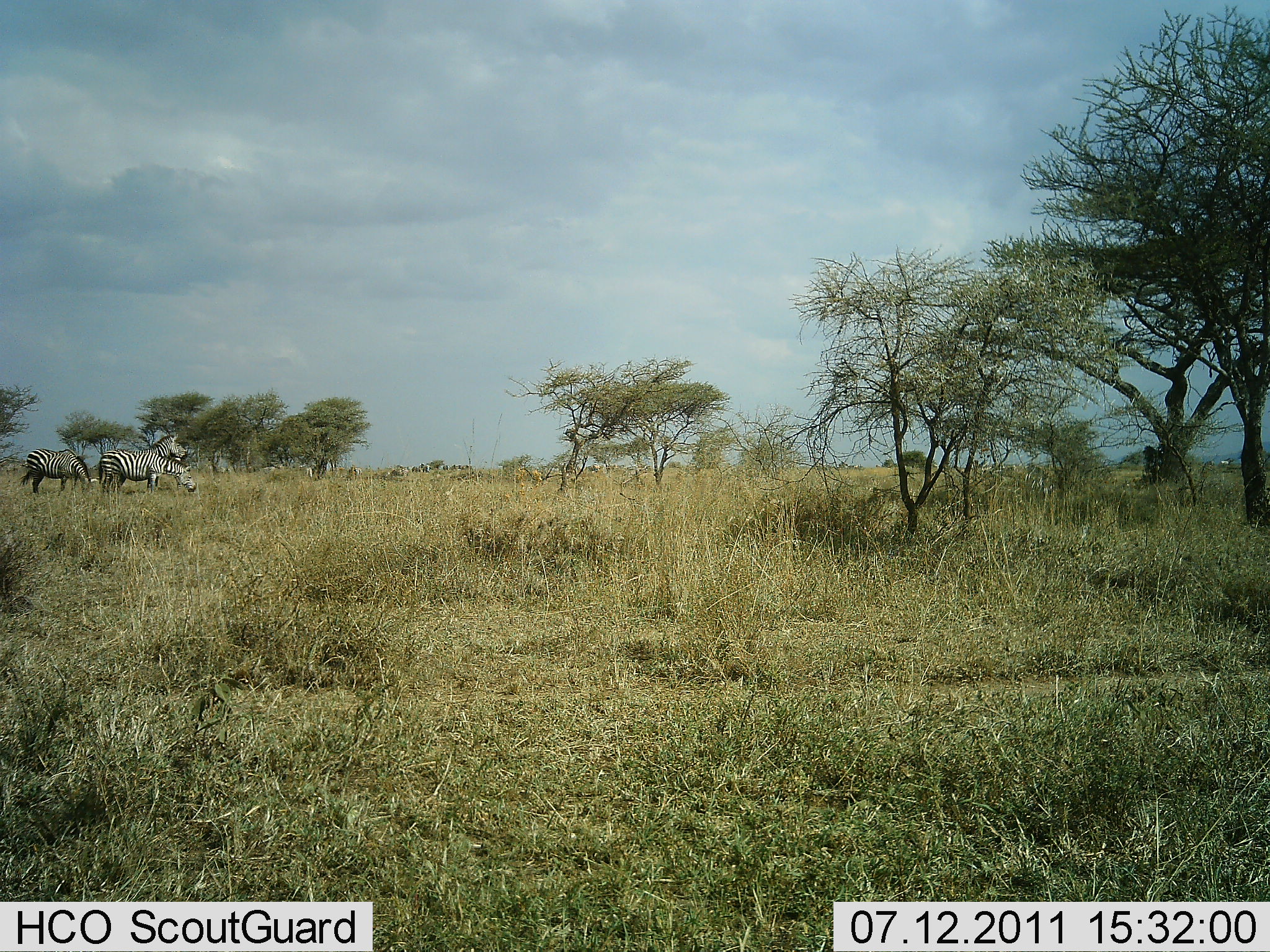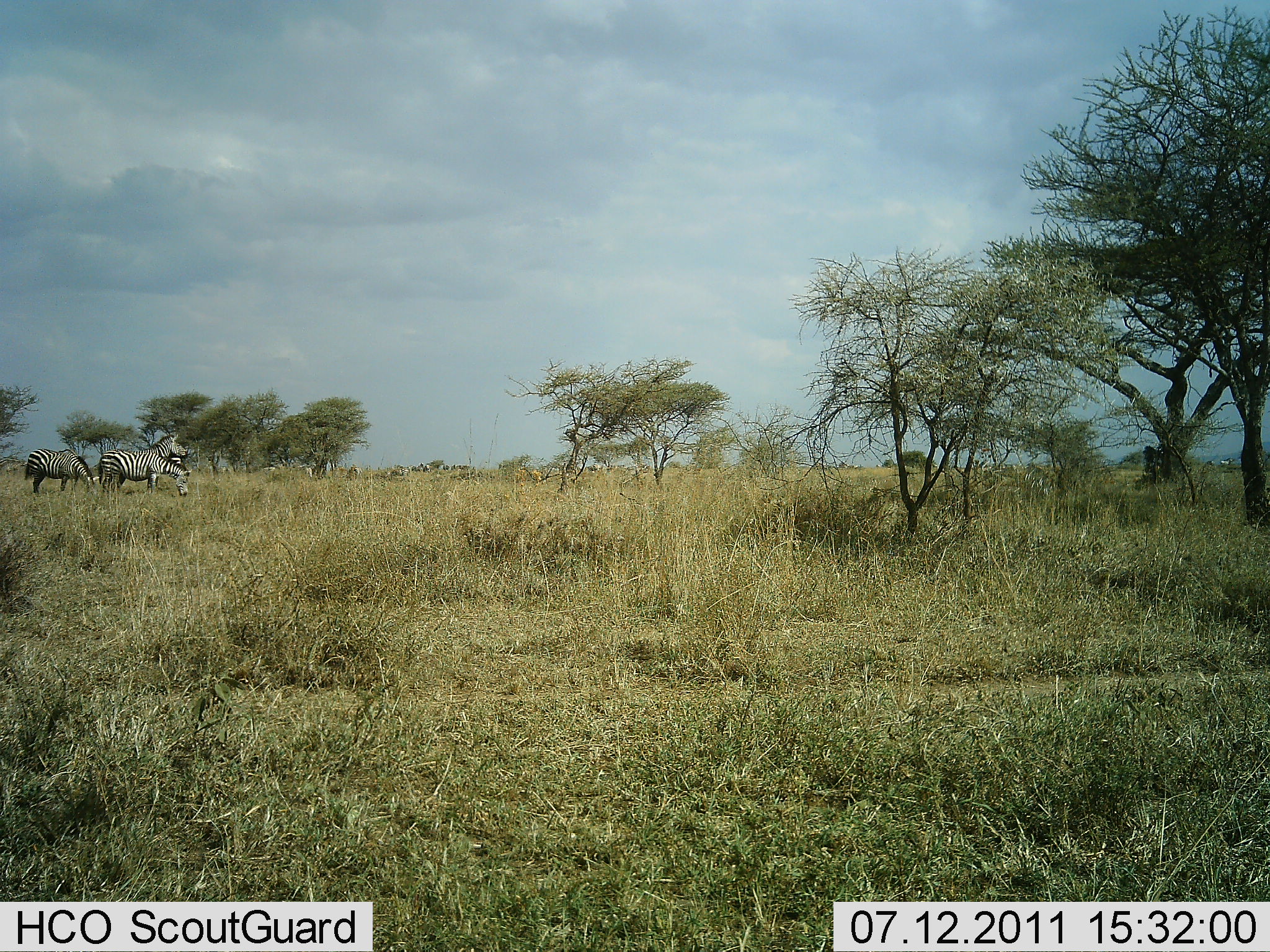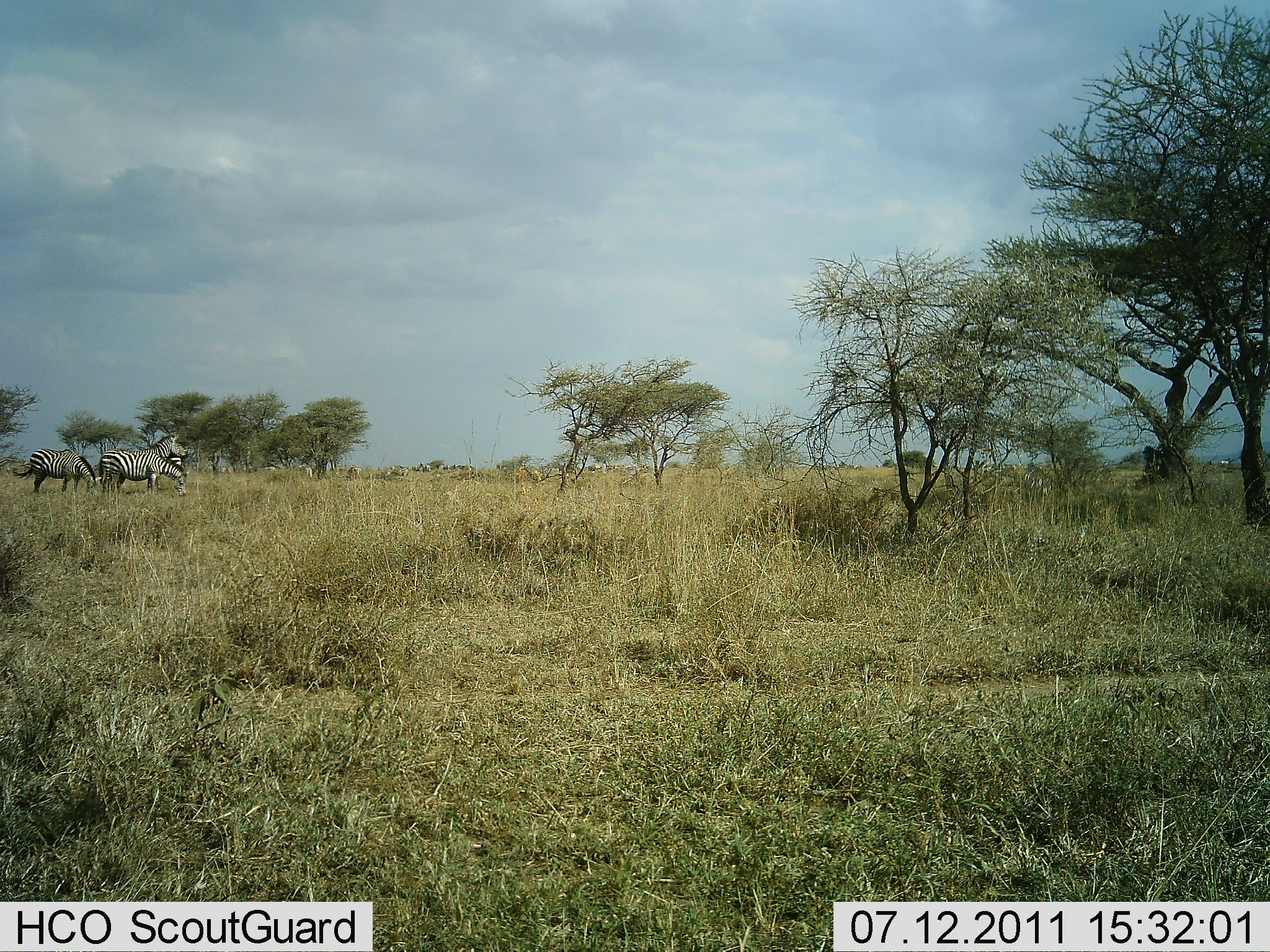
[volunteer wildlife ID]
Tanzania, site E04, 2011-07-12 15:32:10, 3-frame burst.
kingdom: Animalia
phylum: Chordata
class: Mammalia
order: Perissodactyla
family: Equidae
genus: Equus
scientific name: Equus quagga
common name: plains zebra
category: zebra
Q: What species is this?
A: Zebra (plains zebra) (Equus quagga).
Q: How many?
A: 3.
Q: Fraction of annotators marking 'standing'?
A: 87%.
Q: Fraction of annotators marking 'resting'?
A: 7%.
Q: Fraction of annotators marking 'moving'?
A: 0%.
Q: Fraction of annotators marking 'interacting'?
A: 0%.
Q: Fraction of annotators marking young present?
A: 0%.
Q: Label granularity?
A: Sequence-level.